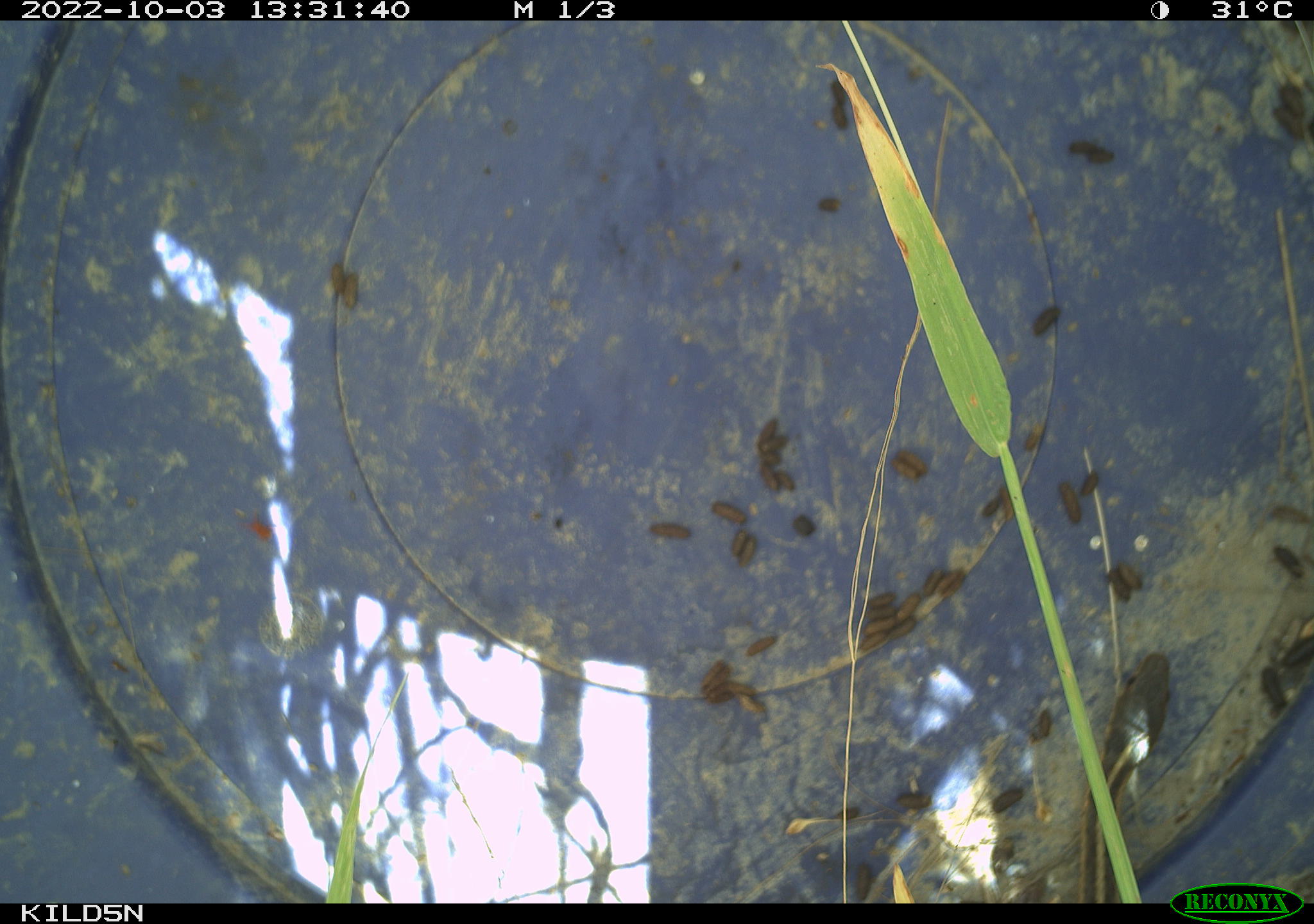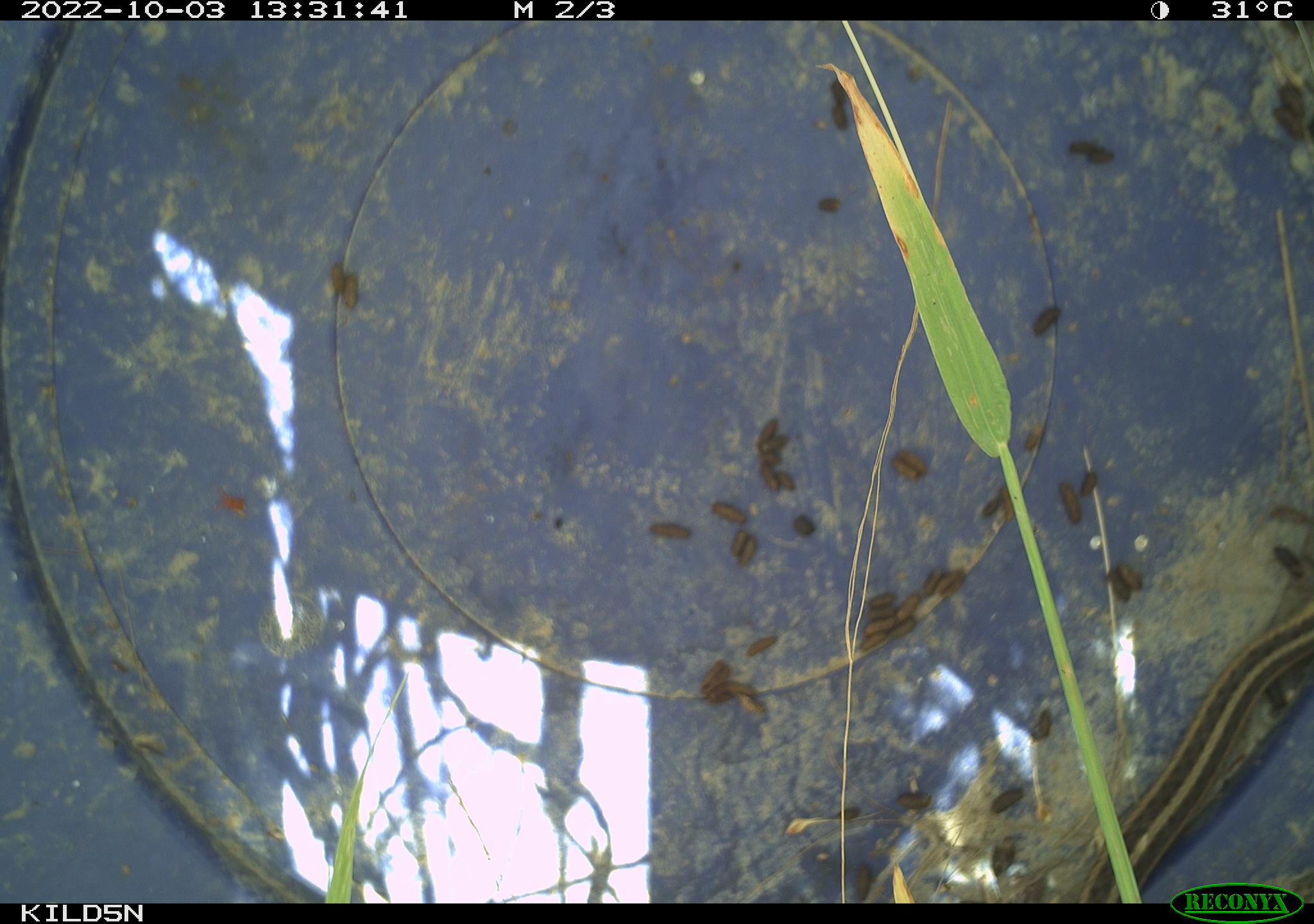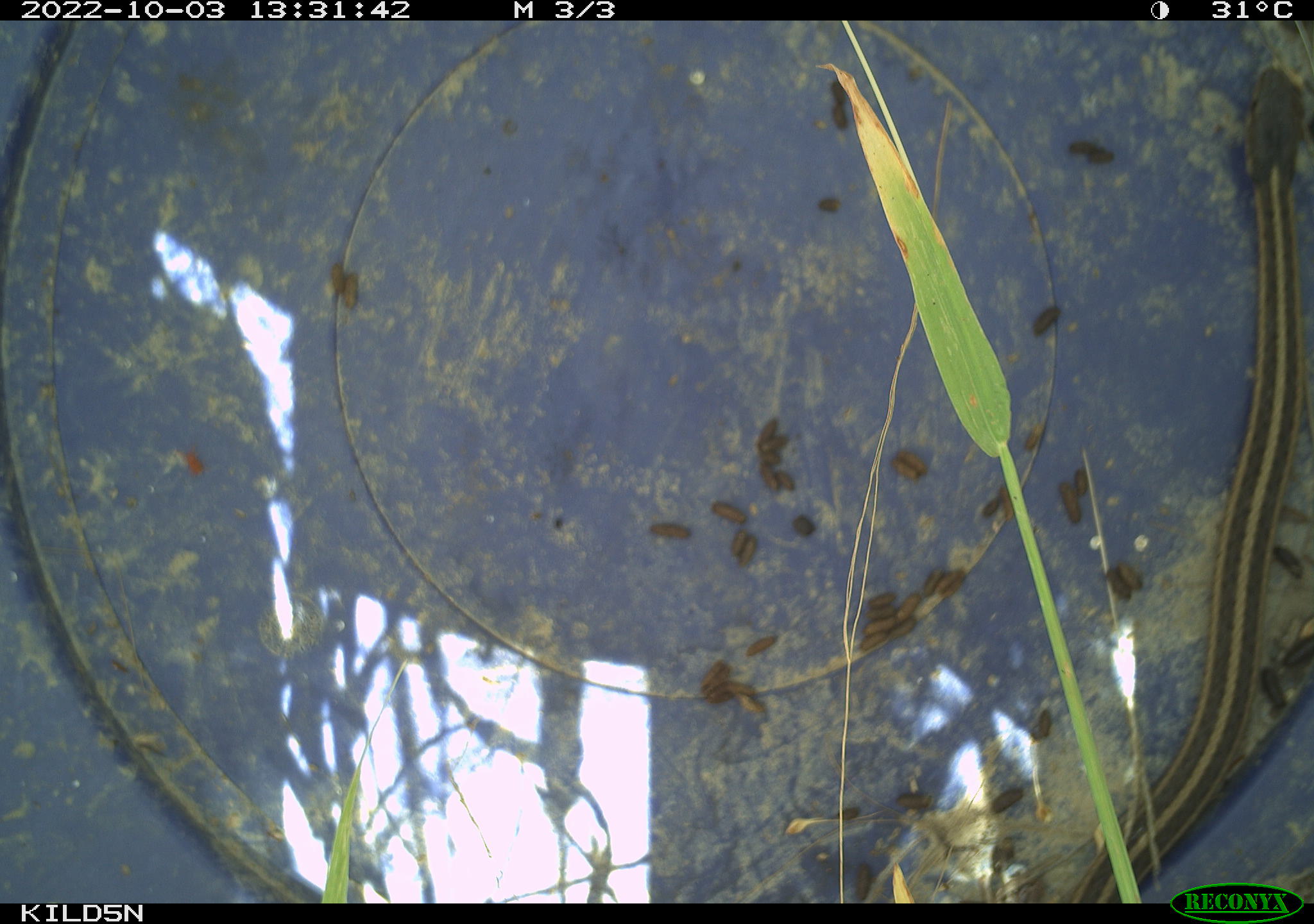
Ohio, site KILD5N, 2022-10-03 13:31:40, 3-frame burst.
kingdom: Animalia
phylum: Chordata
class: Reptilia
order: Squamata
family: Colubridae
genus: Thamnophis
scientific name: Thamnophis sirtalis sirtalis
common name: eastern gartersnake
Eastern gartersnake (Thamnophis sirtalis sirtalis).